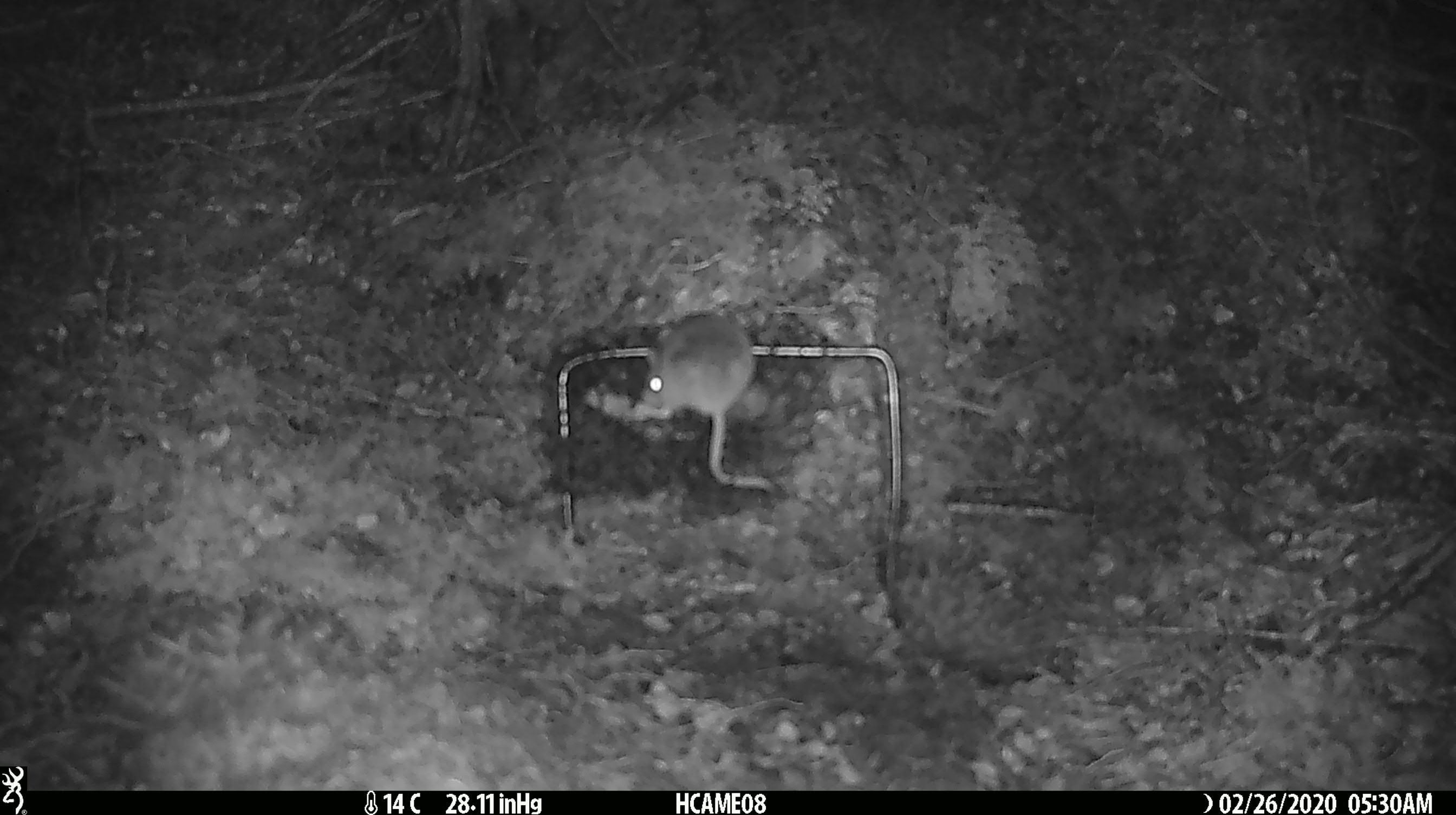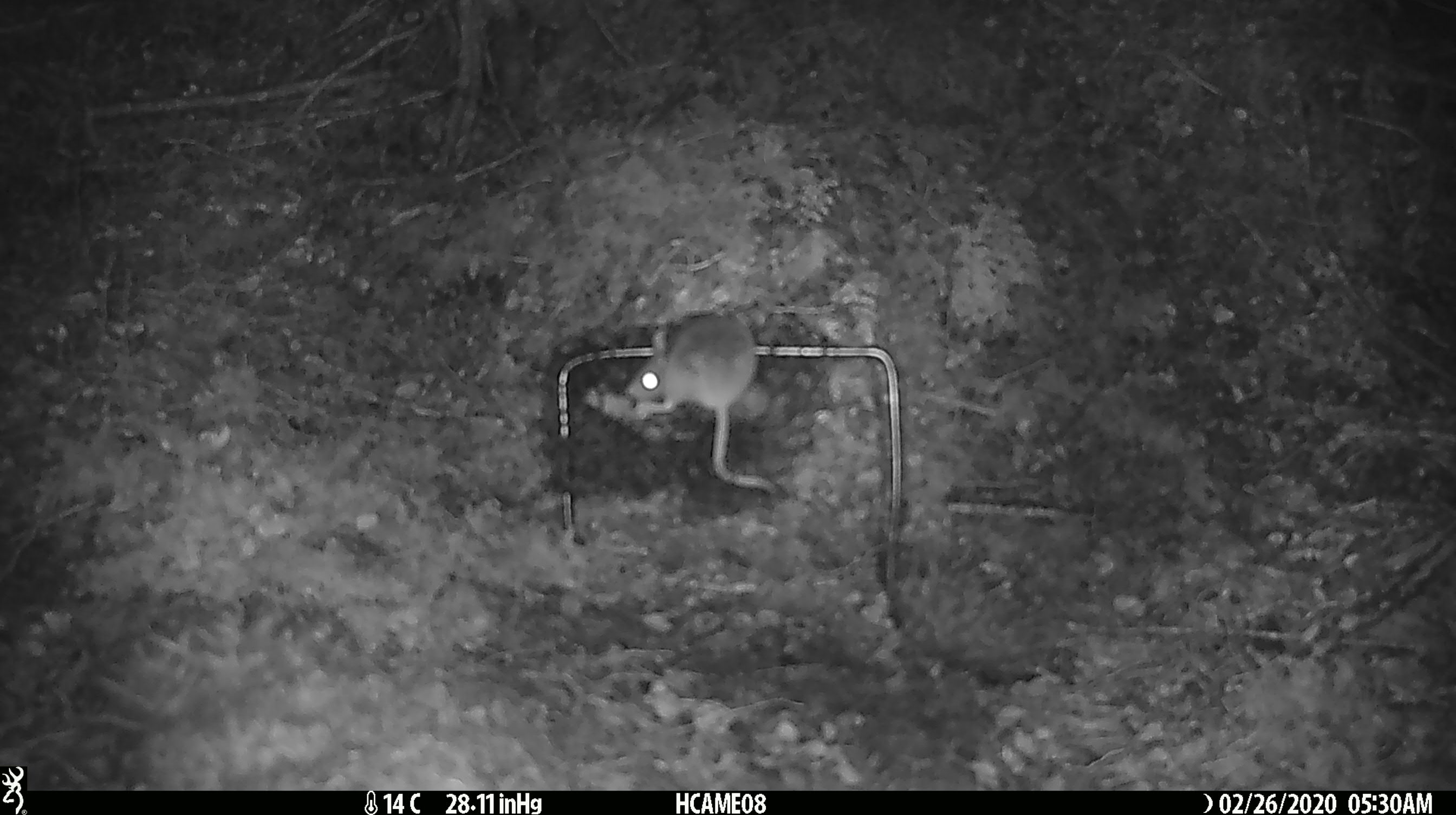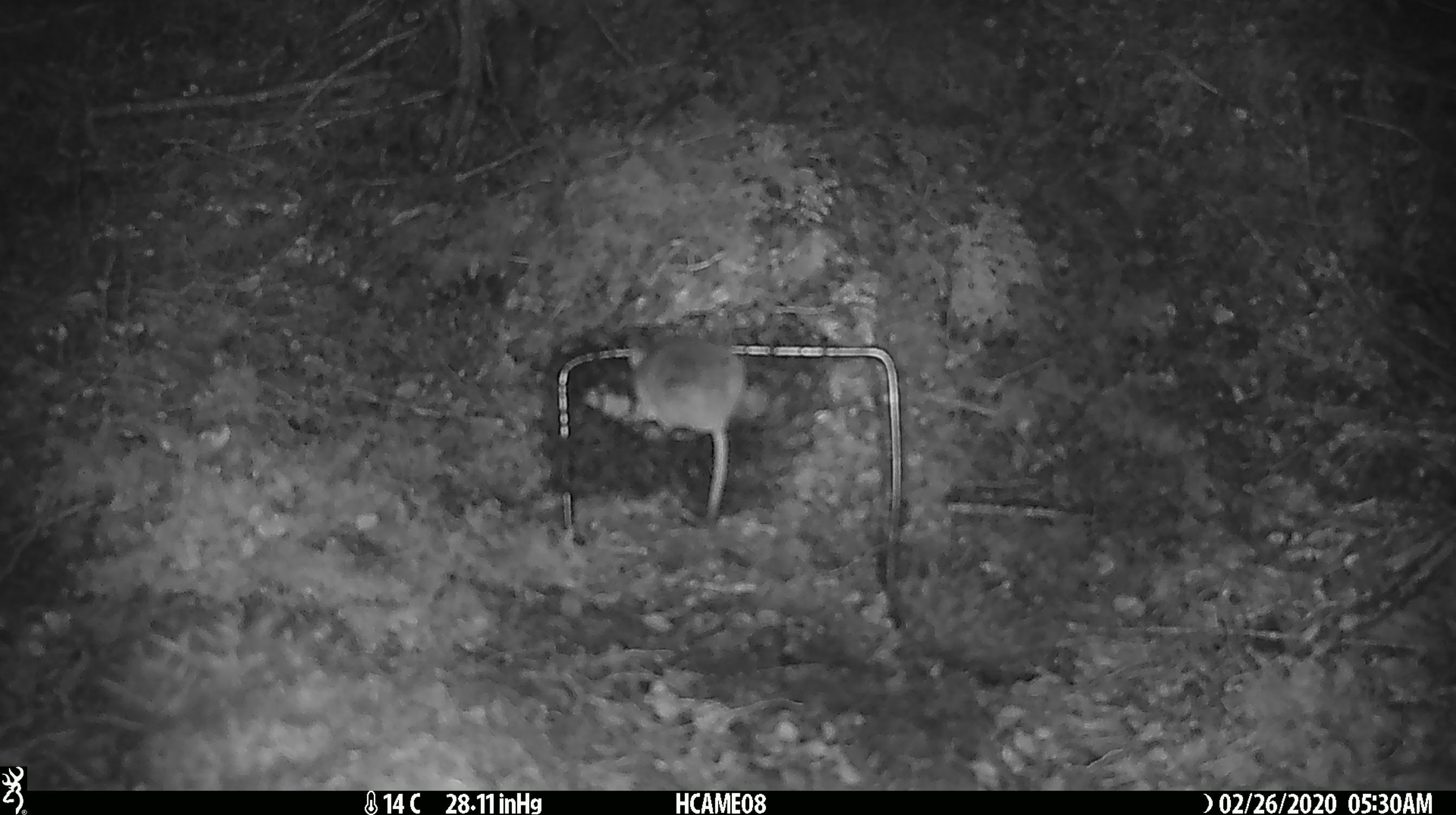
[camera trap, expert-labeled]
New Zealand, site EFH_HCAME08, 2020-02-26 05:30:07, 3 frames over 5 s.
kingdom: Animalia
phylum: Chordata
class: Mammalia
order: Rodentia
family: Muridae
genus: Mus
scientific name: Mus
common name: mouse